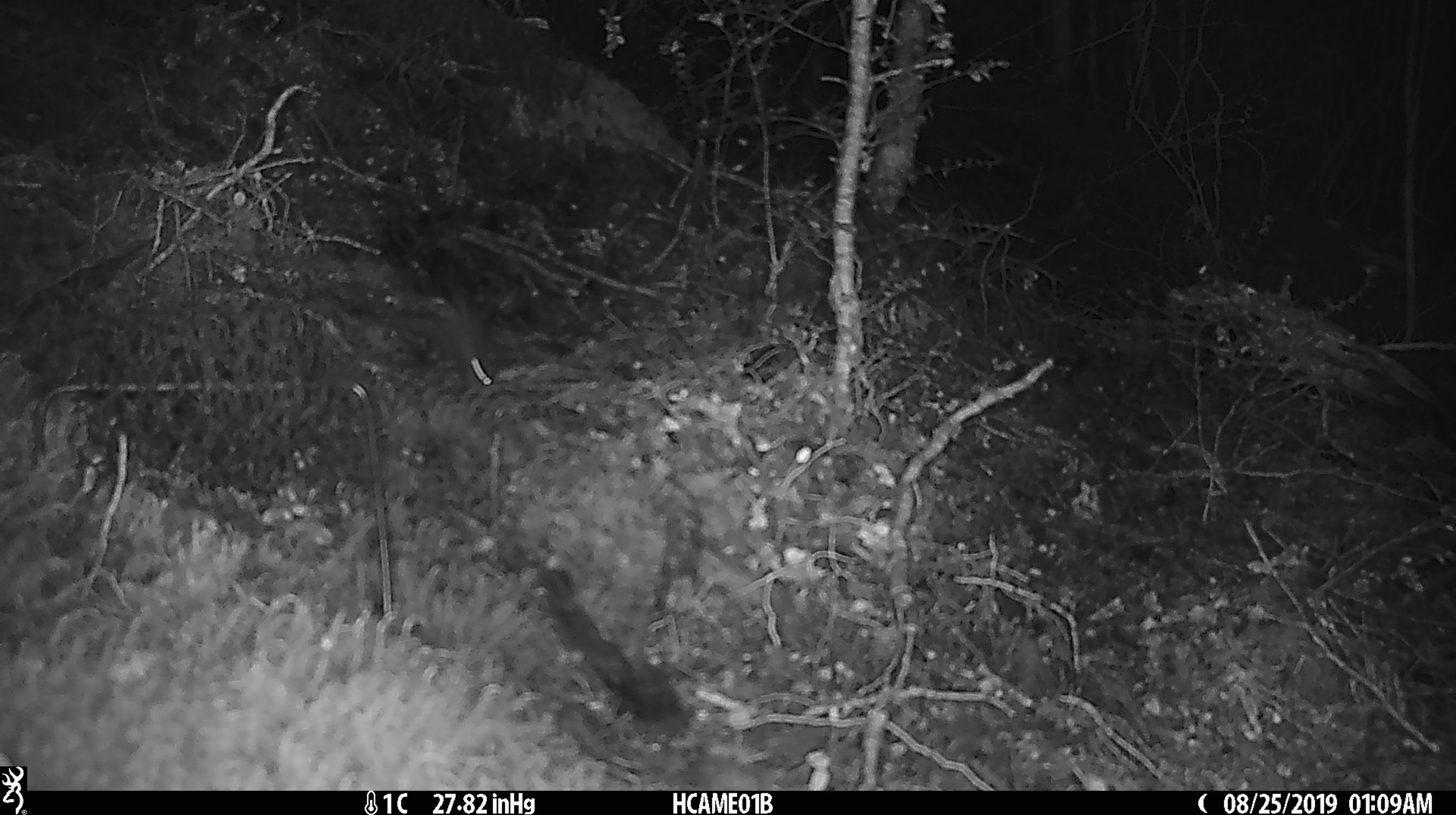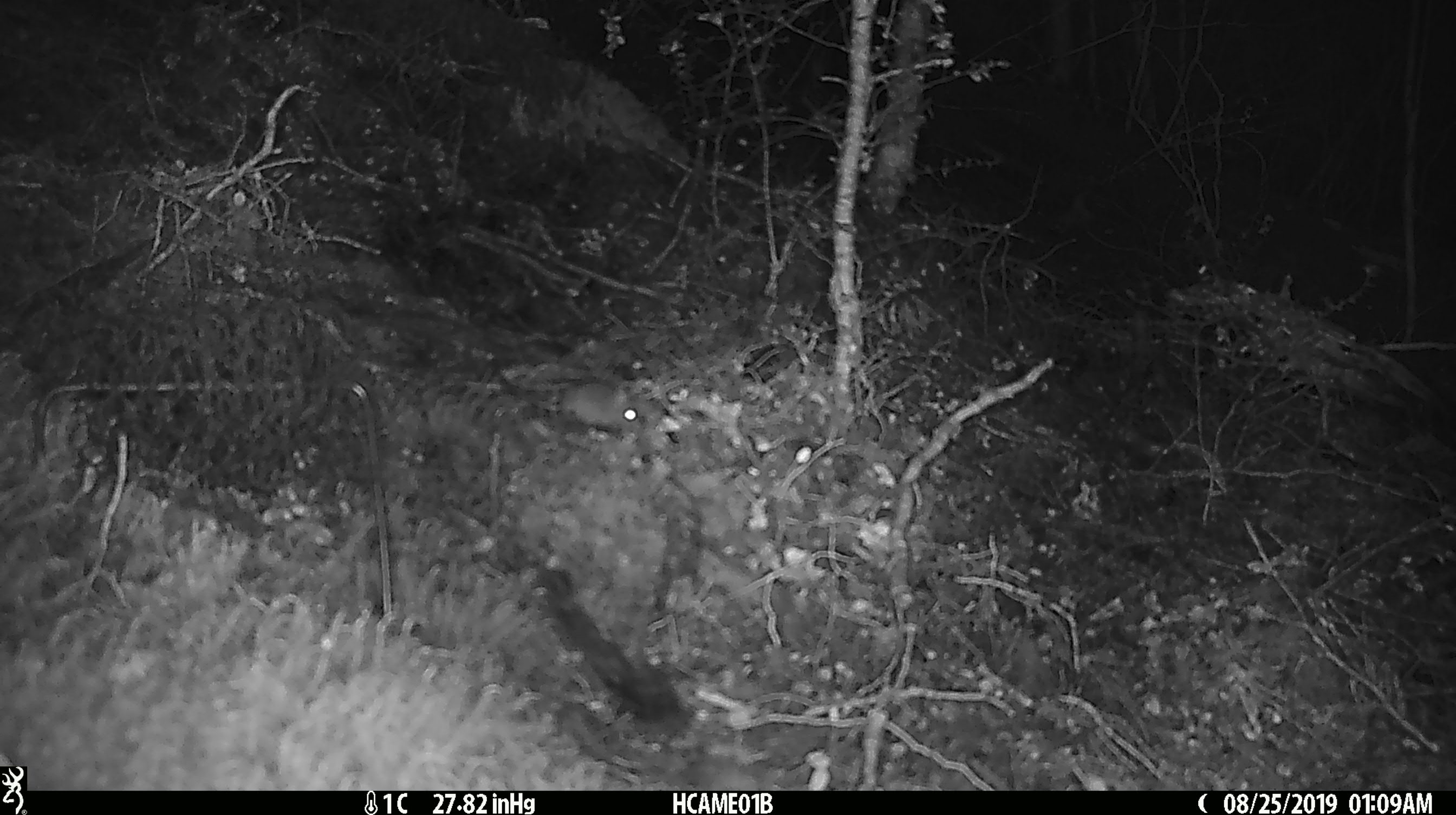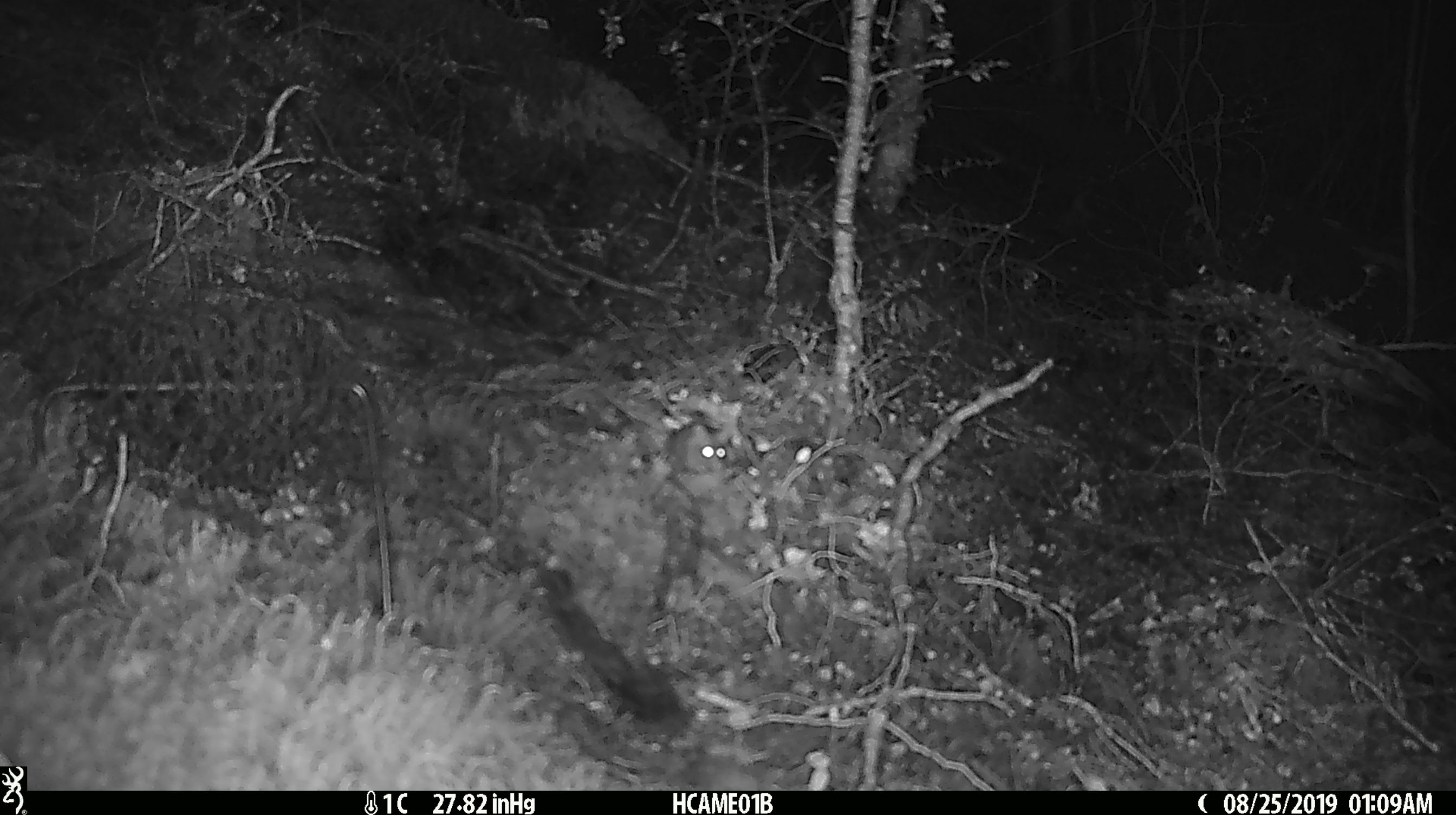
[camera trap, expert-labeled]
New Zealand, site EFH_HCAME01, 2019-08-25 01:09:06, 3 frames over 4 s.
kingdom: Animalia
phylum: Chordata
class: Mammalia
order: Rodentia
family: Muridae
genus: Mus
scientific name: Mus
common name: mouse